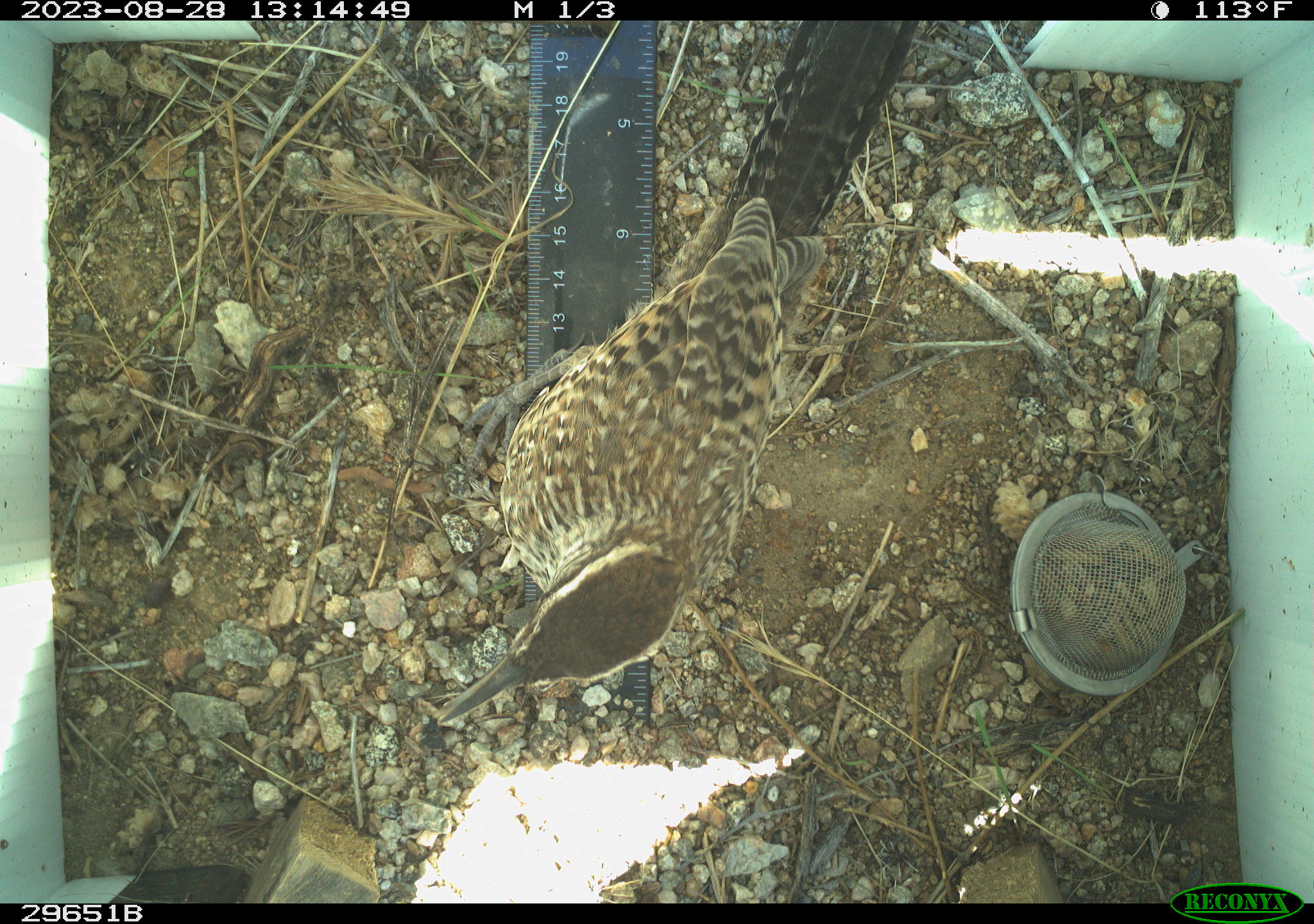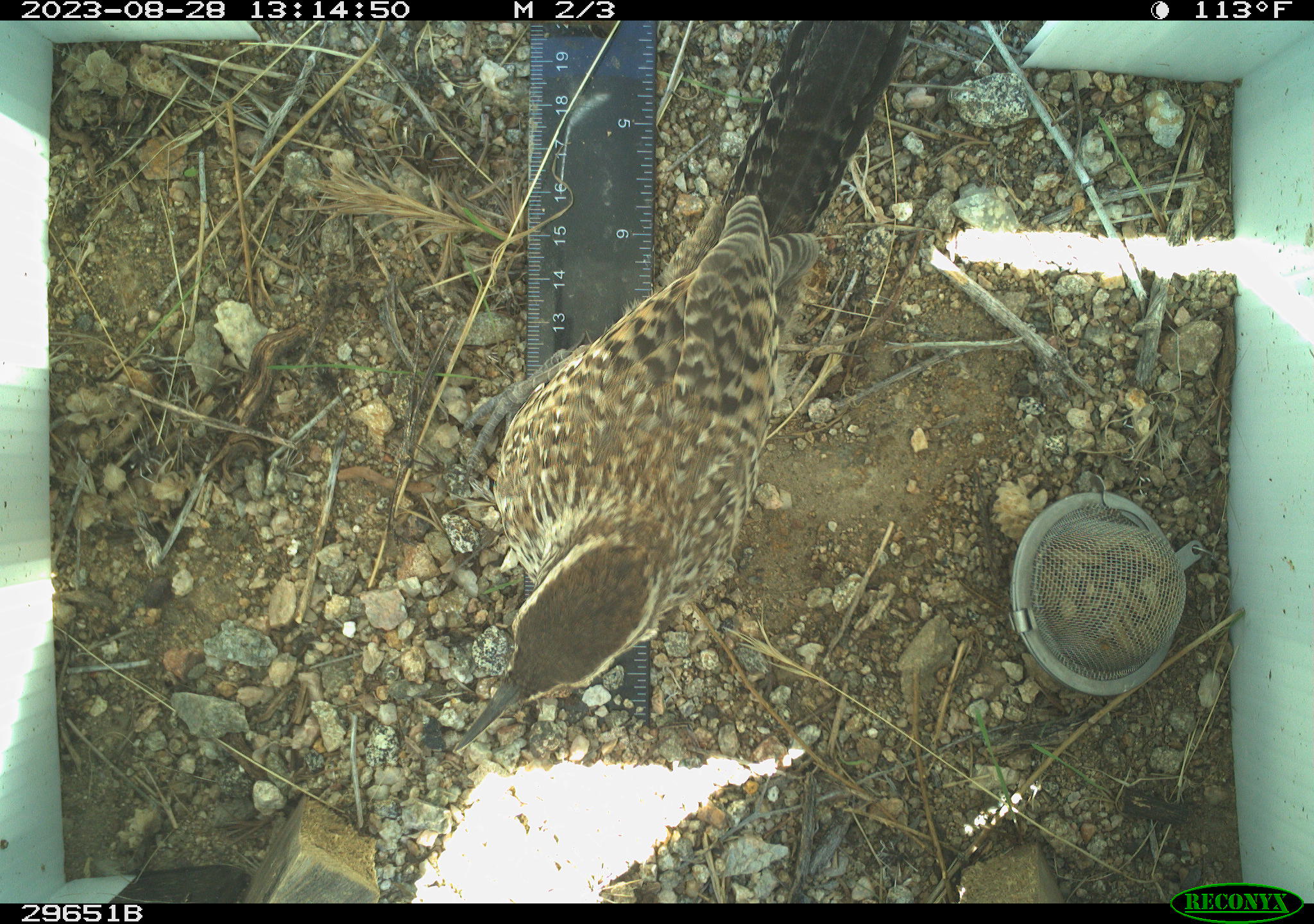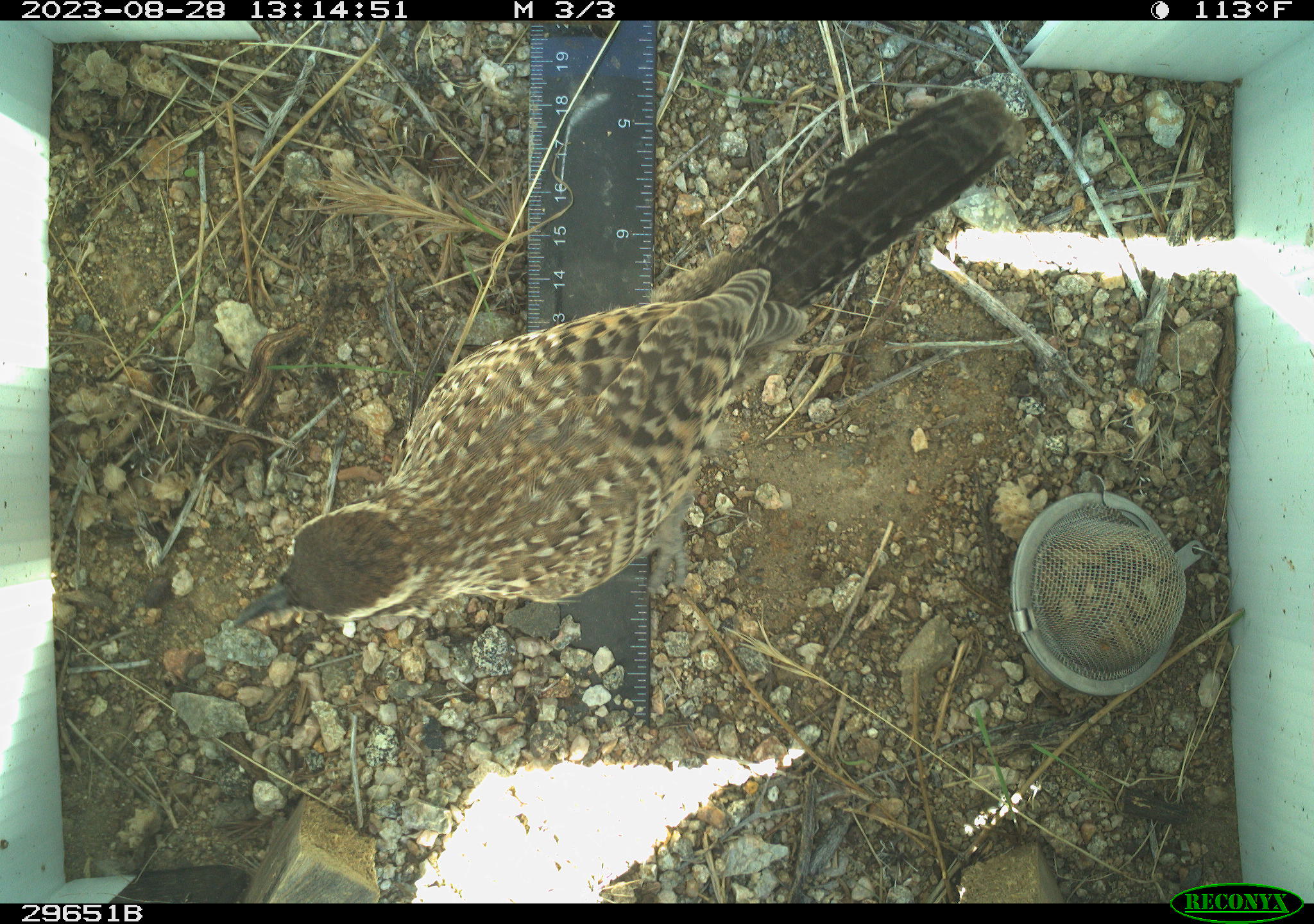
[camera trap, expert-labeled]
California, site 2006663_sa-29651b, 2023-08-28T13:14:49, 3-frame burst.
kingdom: Animalia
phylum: Chordata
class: Aves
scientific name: Aves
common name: bird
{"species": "bird (Aves)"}